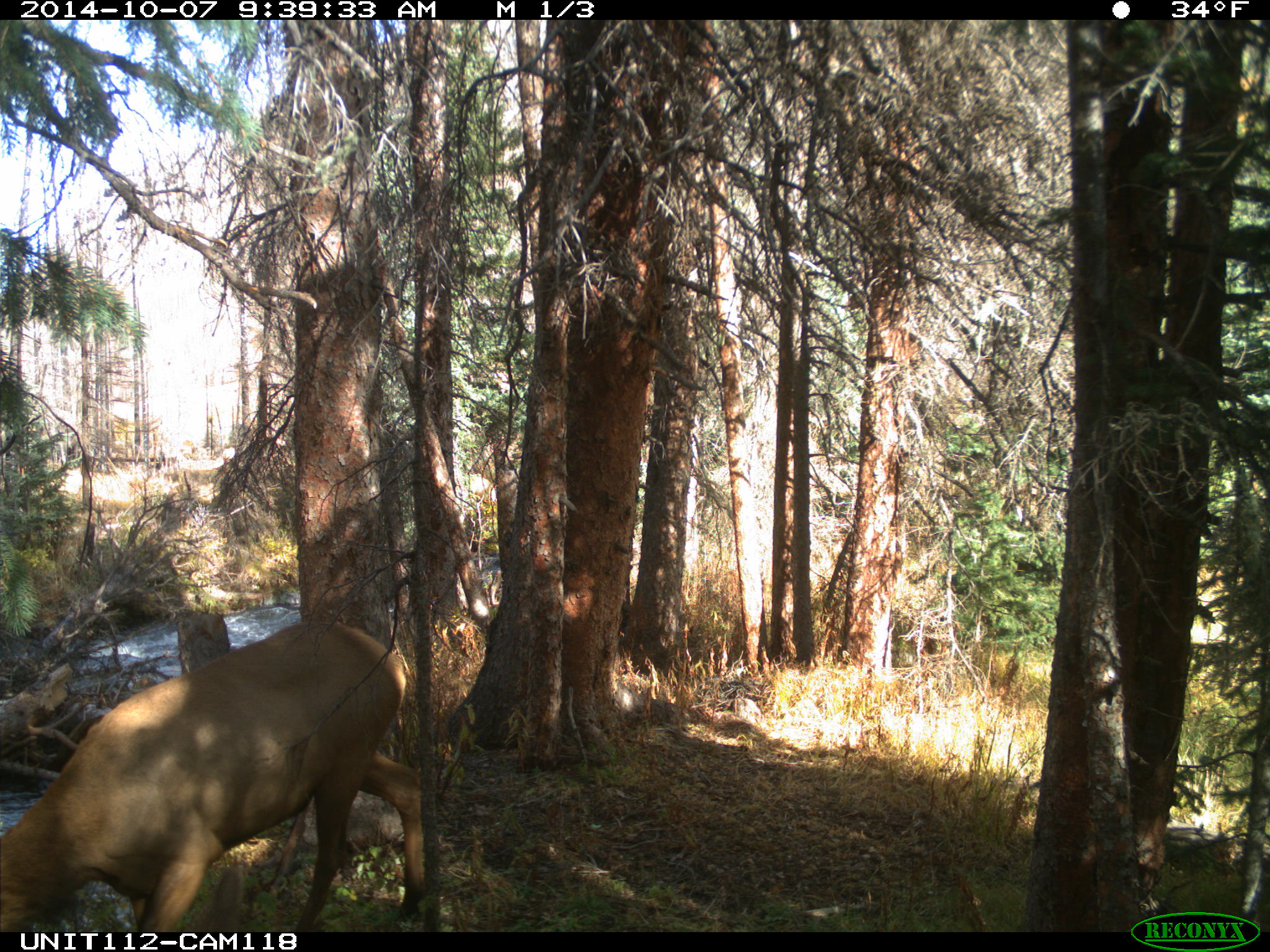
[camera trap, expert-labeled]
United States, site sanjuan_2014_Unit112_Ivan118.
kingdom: Animalia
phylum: Chordata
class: Mammalia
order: Artiodactyla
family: Cervidae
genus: Cervus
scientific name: Cervus elaphus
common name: red deer